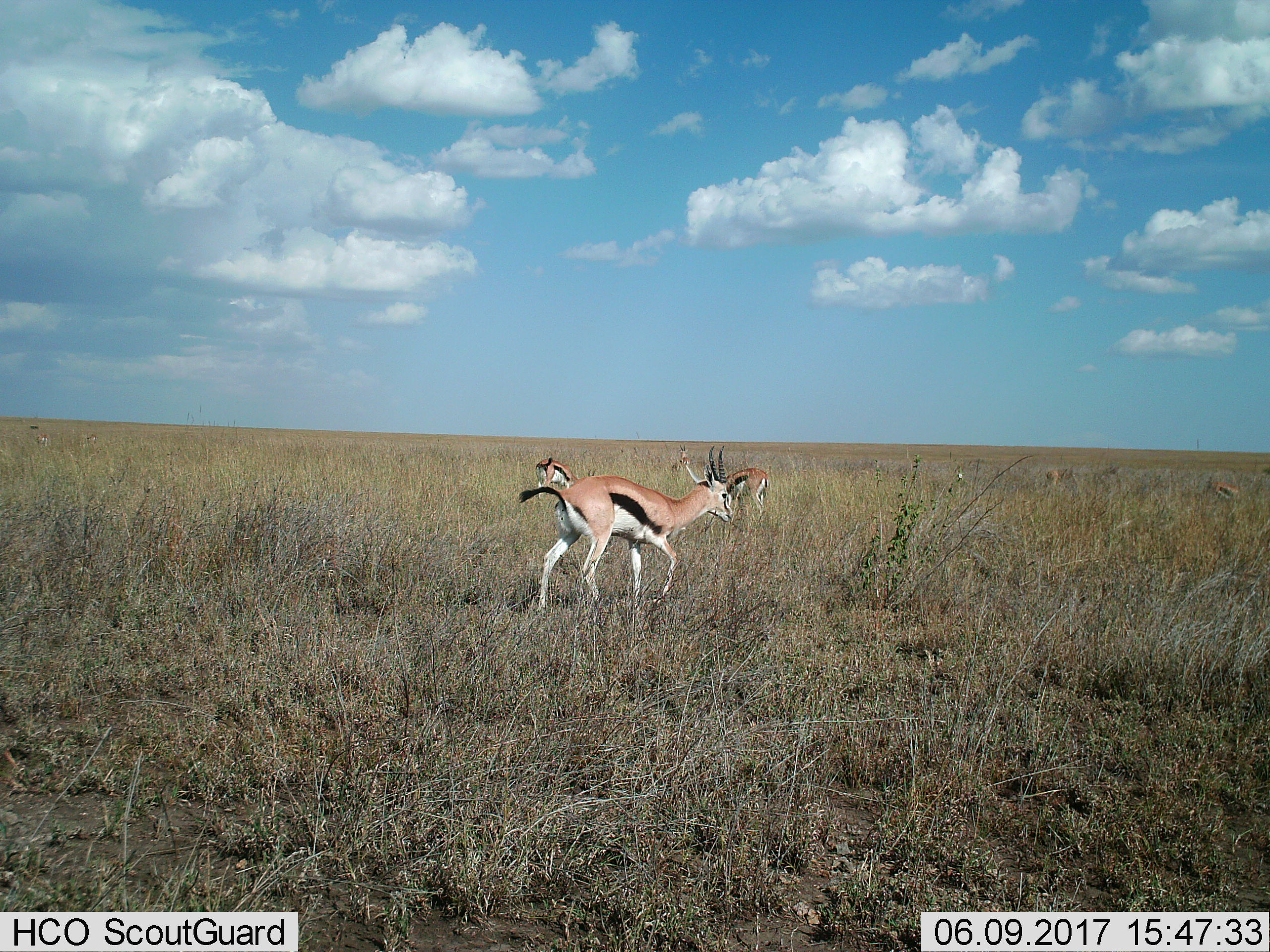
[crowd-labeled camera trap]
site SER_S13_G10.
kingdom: Animalia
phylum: Chordata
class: Mammalia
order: Artiodactyla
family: Bovidae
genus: Eudorcas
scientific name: Eudorcas thomsonii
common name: thomson's gazelle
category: gazellethomsons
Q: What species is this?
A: Gazellethomsons (thomson's gazelle) (Eudorcas thomsonii).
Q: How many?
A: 5.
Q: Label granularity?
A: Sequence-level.